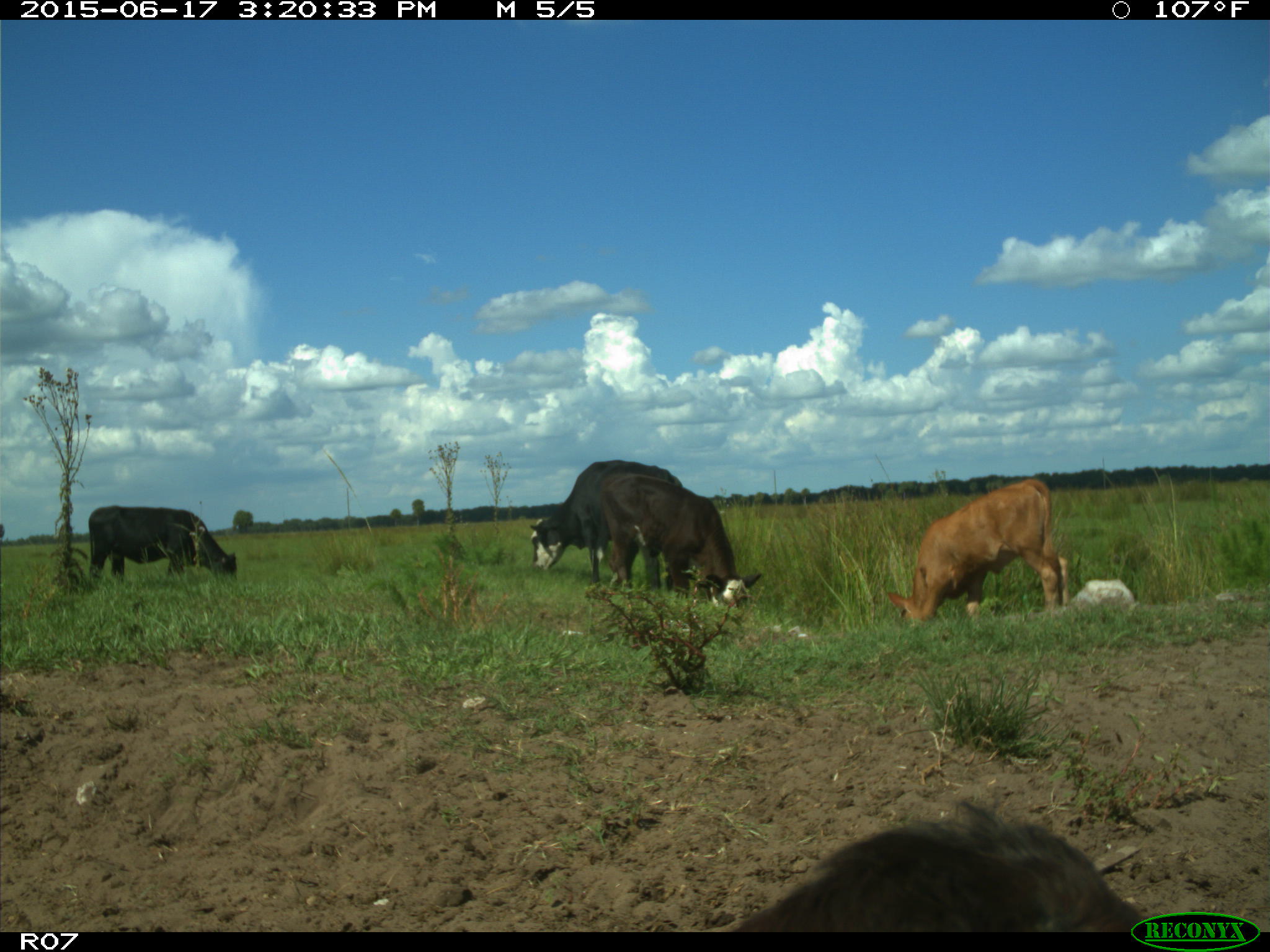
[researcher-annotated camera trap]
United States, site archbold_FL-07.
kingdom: Animalia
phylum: Chordata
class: Mammalia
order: Artiodactyla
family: Bovidae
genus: Bos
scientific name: Bos taurus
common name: domestic cow